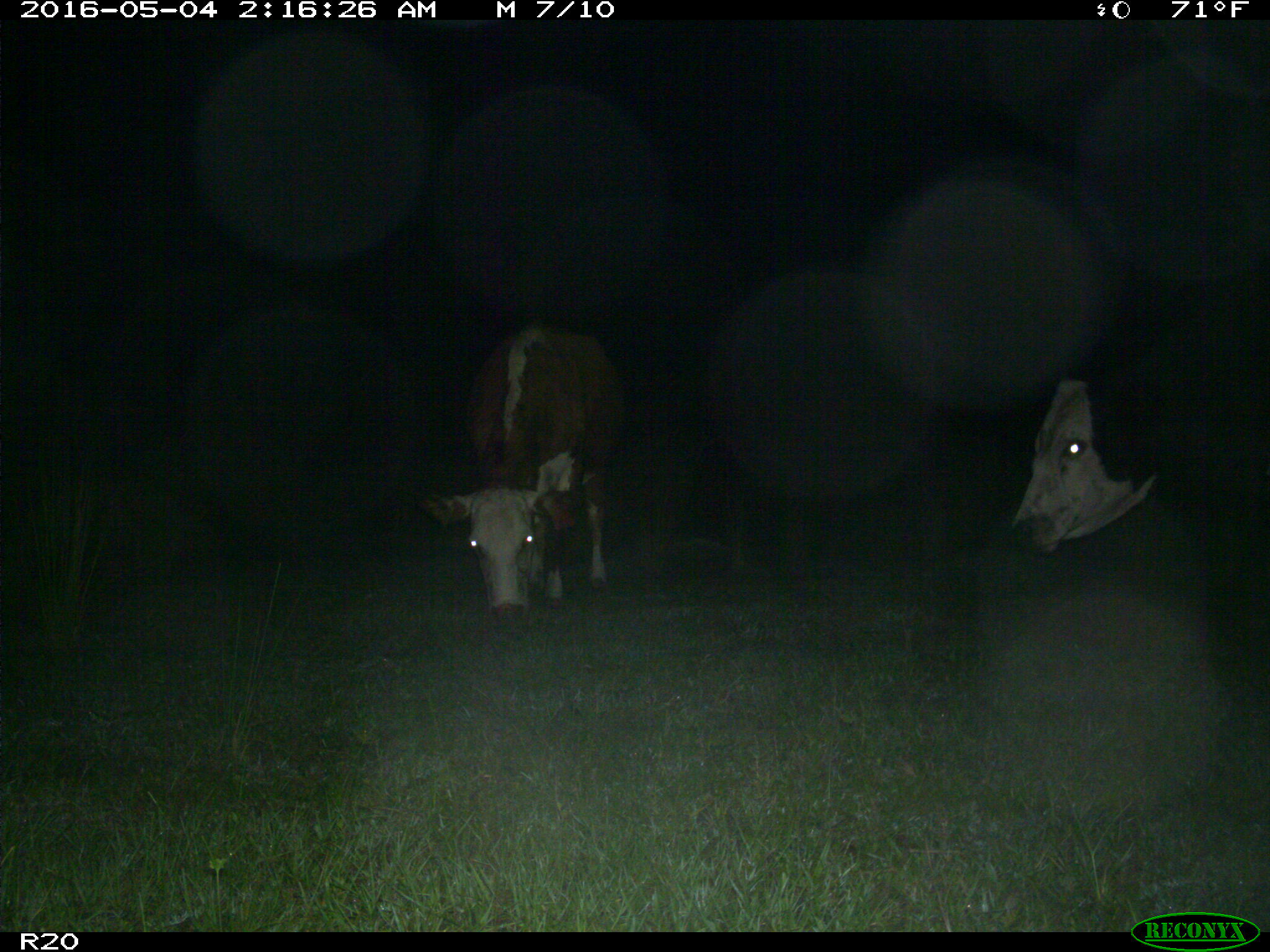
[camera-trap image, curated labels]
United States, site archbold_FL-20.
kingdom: Animalia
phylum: Chordata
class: Mammalia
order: Artiodactyla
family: Bovidae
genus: Bos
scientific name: Bos taurus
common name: domestic cow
Bos taurus (domestic cow).